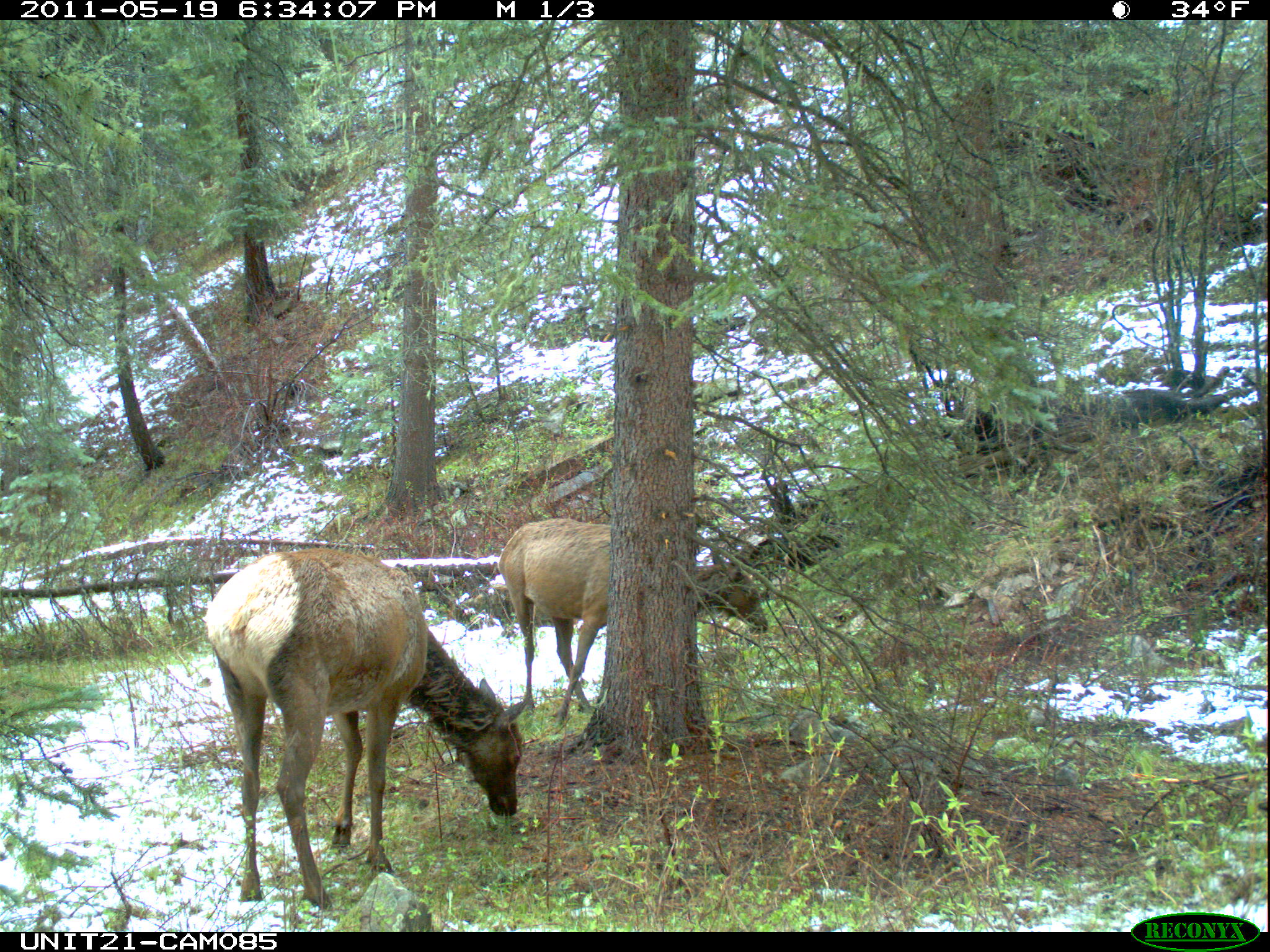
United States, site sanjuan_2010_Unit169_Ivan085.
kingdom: Animalia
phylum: Chordata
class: Mammalia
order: Artiodactyla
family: Cervidae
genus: Cervus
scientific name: Cervus elaphus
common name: red deer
Cervus elaphus (red deer).